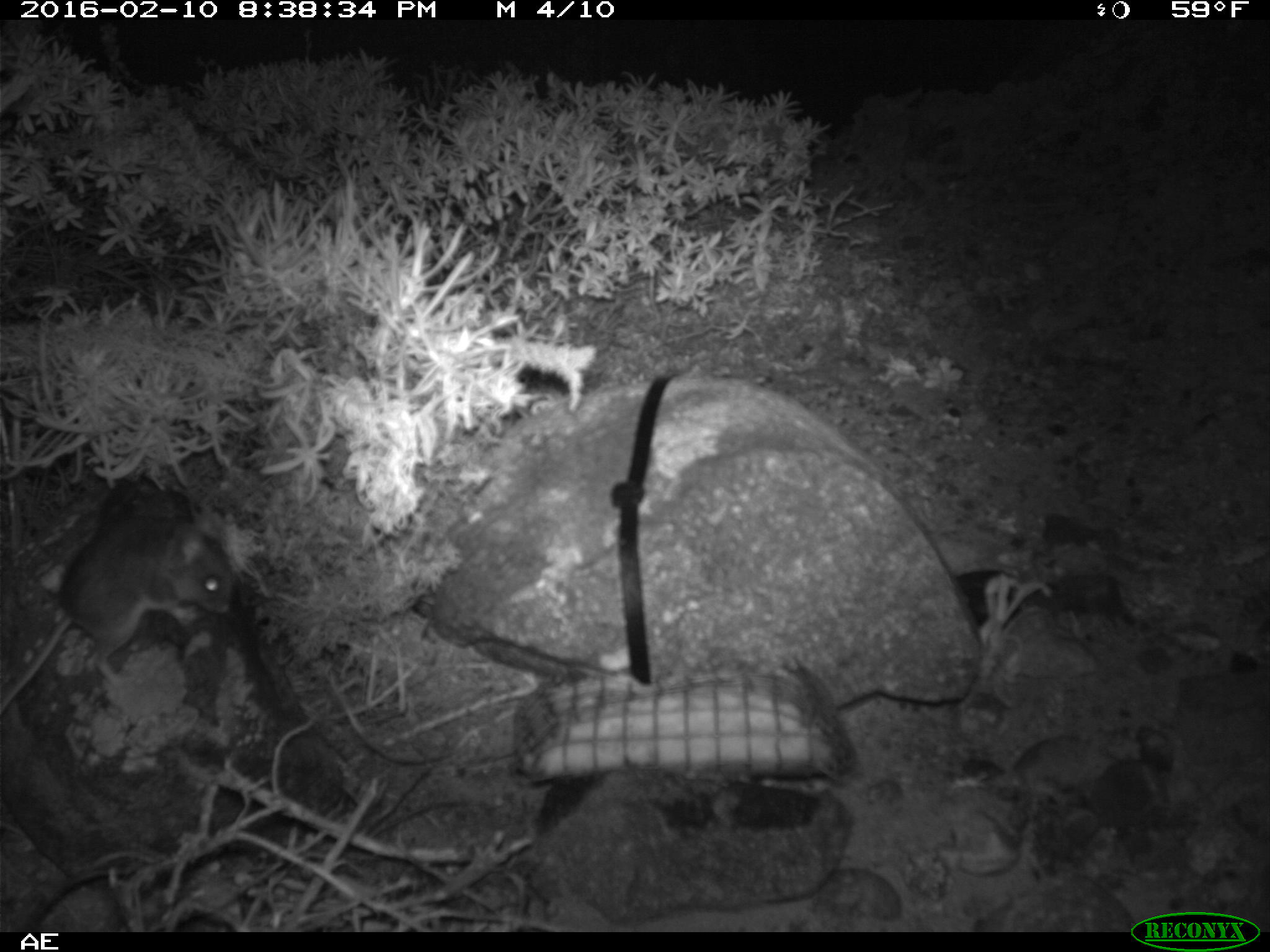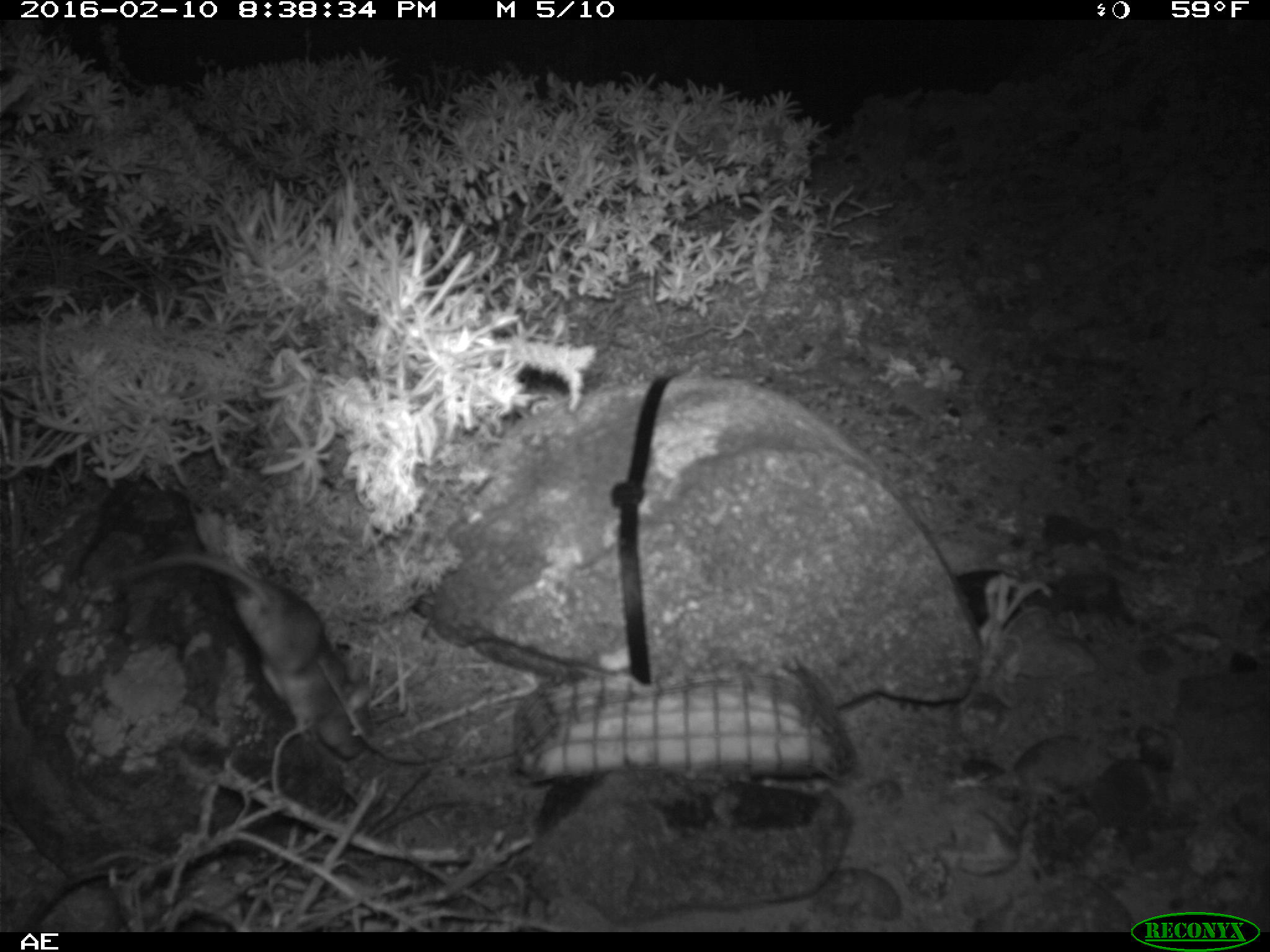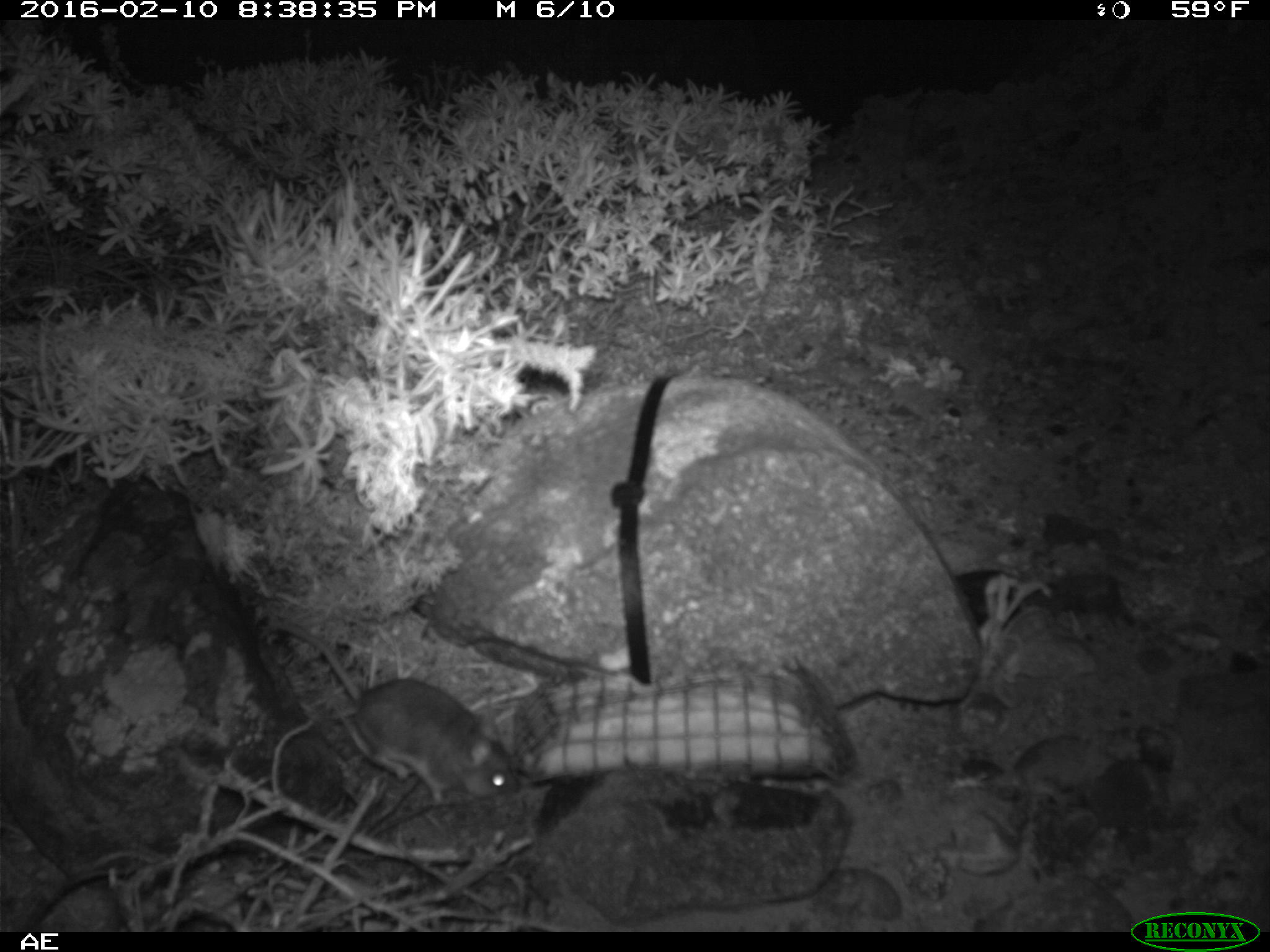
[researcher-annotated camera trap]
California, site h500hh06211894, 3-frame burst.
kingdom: Animalia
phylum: Chordata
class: Mammalia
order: Rodentia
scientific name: Rodentia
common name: rodent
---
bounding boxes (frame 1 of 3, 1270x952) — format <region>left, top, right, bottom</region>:
rodent: <region>0, 464, 236, 717</region>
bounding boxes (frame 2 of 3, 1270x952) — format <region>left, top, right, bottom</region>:
rodent: <region>100, 547, 370, 757</region>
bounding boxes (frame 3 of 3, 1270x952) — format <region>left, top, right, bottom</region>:
rodent: <region>255, 619, 520, 801</region>